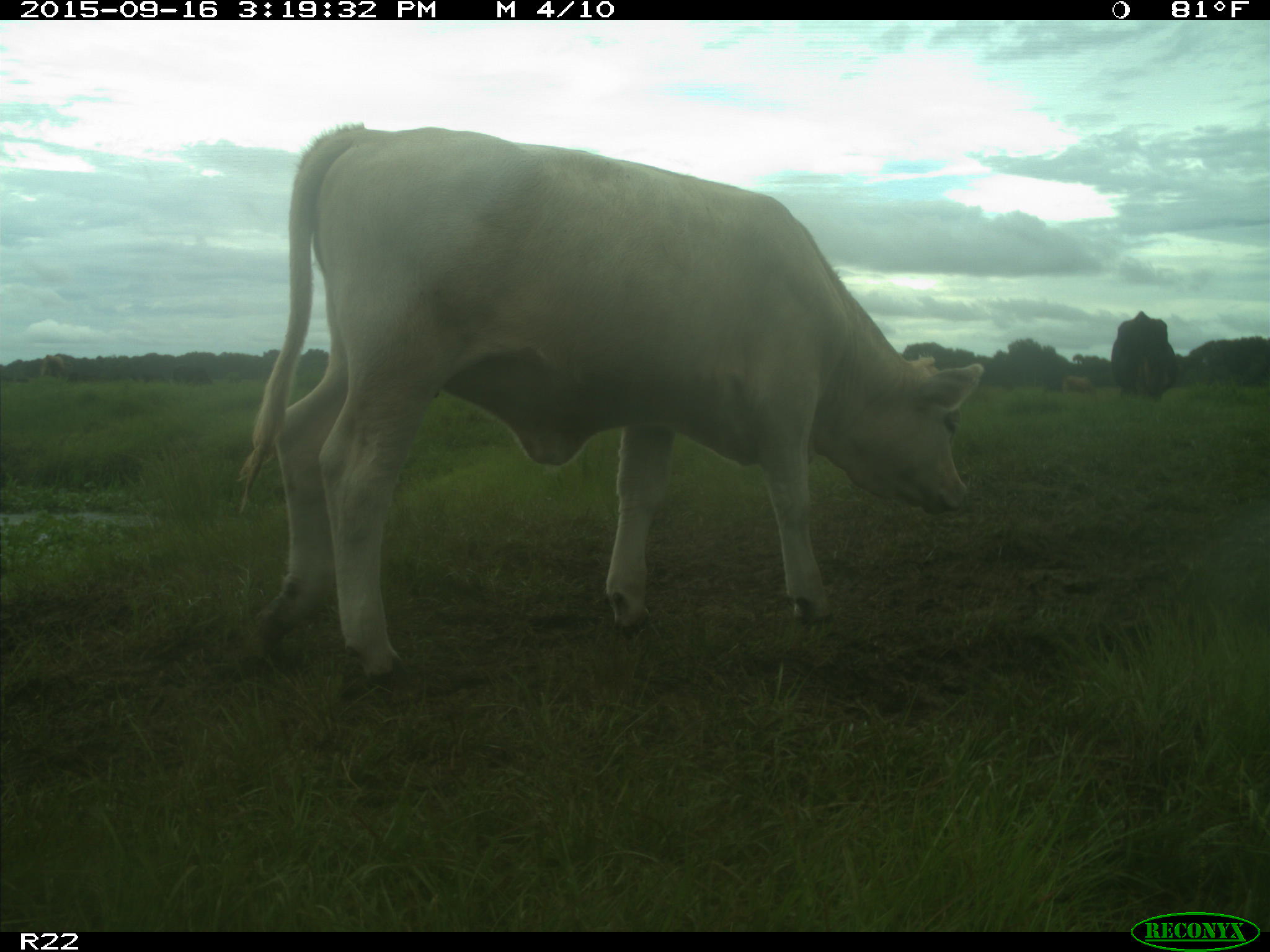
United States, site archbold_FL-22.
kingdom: Animalia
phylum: Chordata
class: Mammalia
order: Artiodactyla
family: Bovidae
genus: Bos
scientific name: Bos taurus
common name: domestic cow